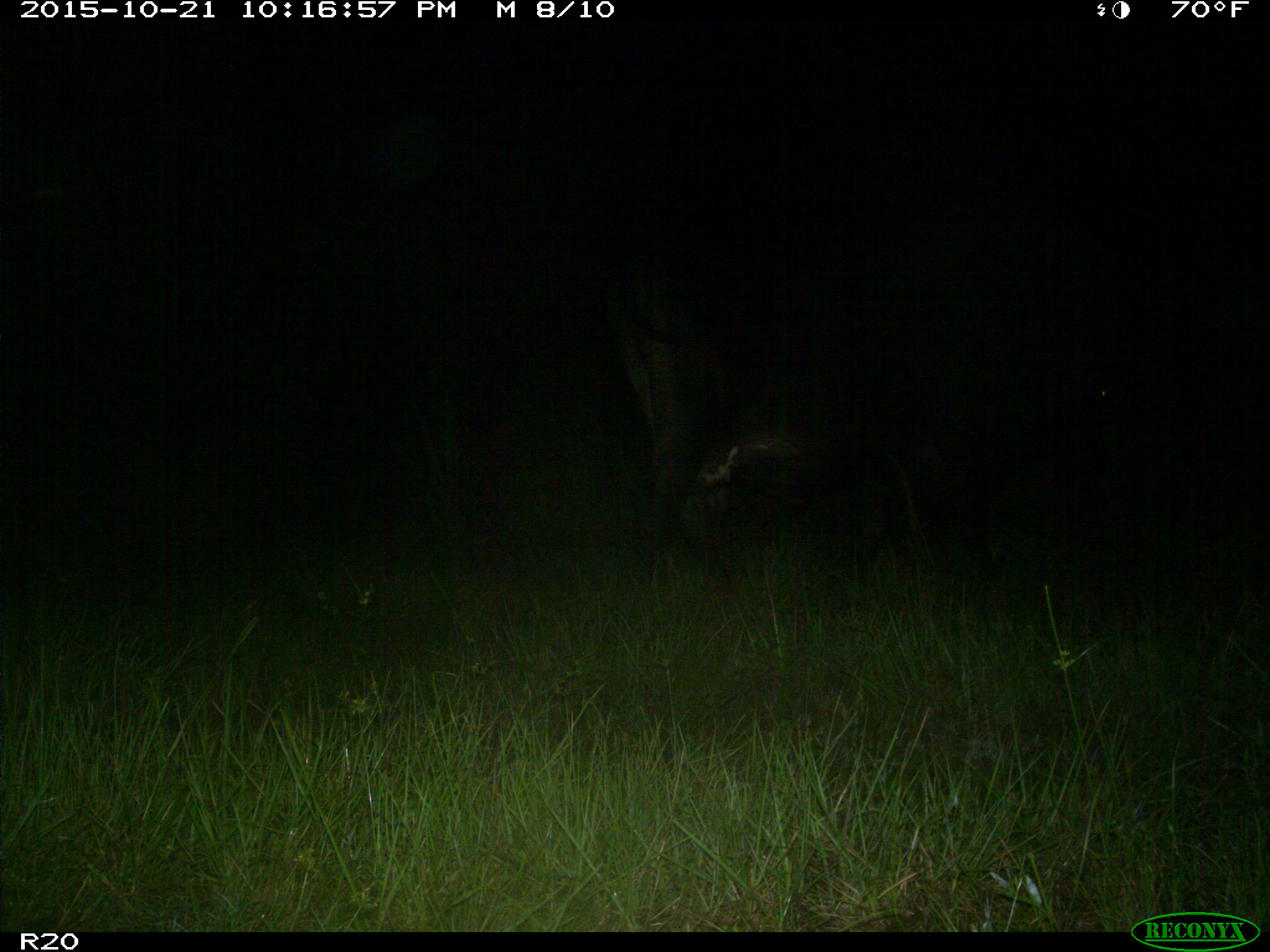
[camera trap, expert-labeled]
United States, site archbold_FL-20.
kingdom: Animalia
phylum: Chordata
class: Mammalia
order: Artiodactyla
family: Bovidae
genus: Bos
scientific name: Bos taurus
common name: domestic cow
Bos taurus (domestic cow).